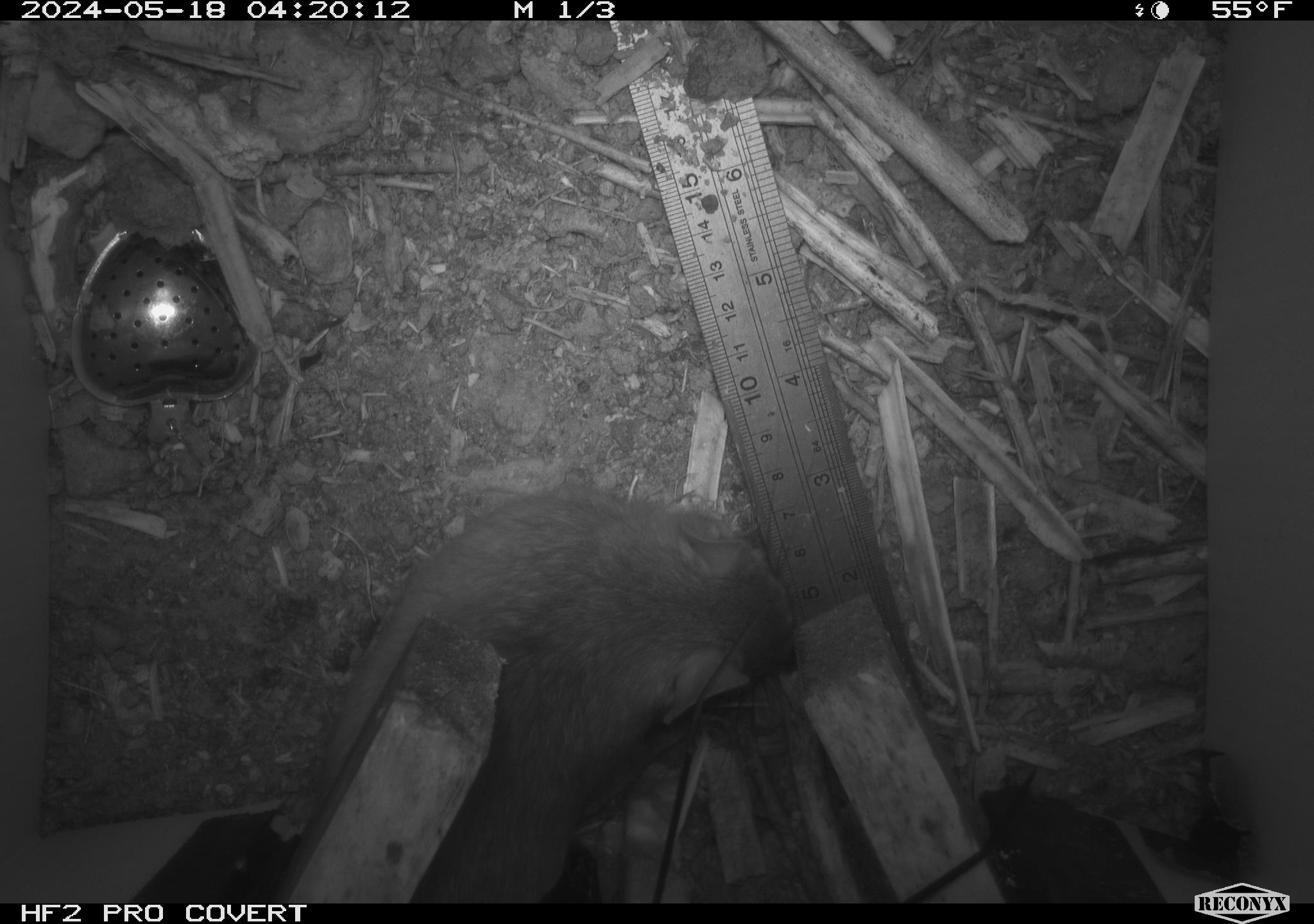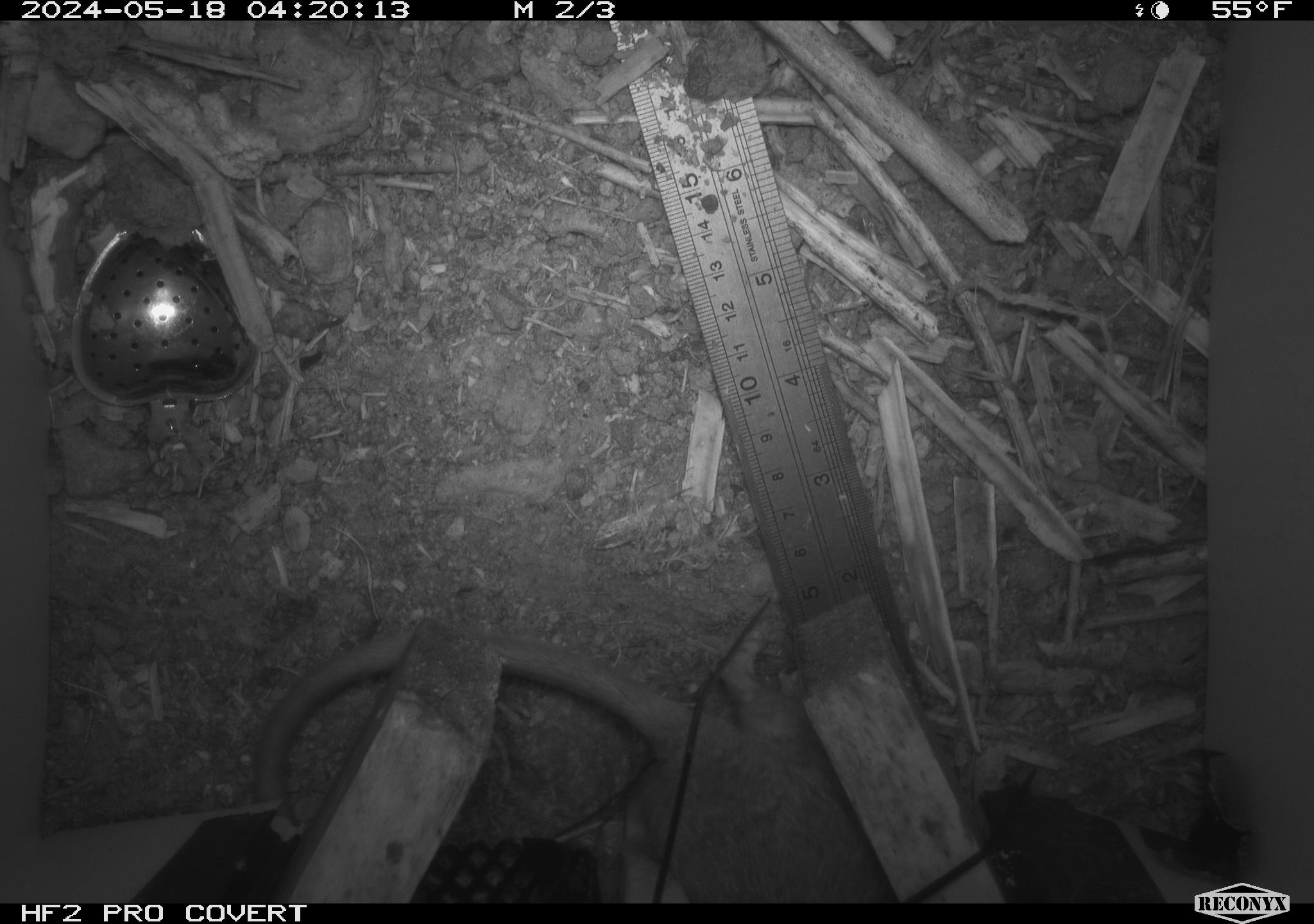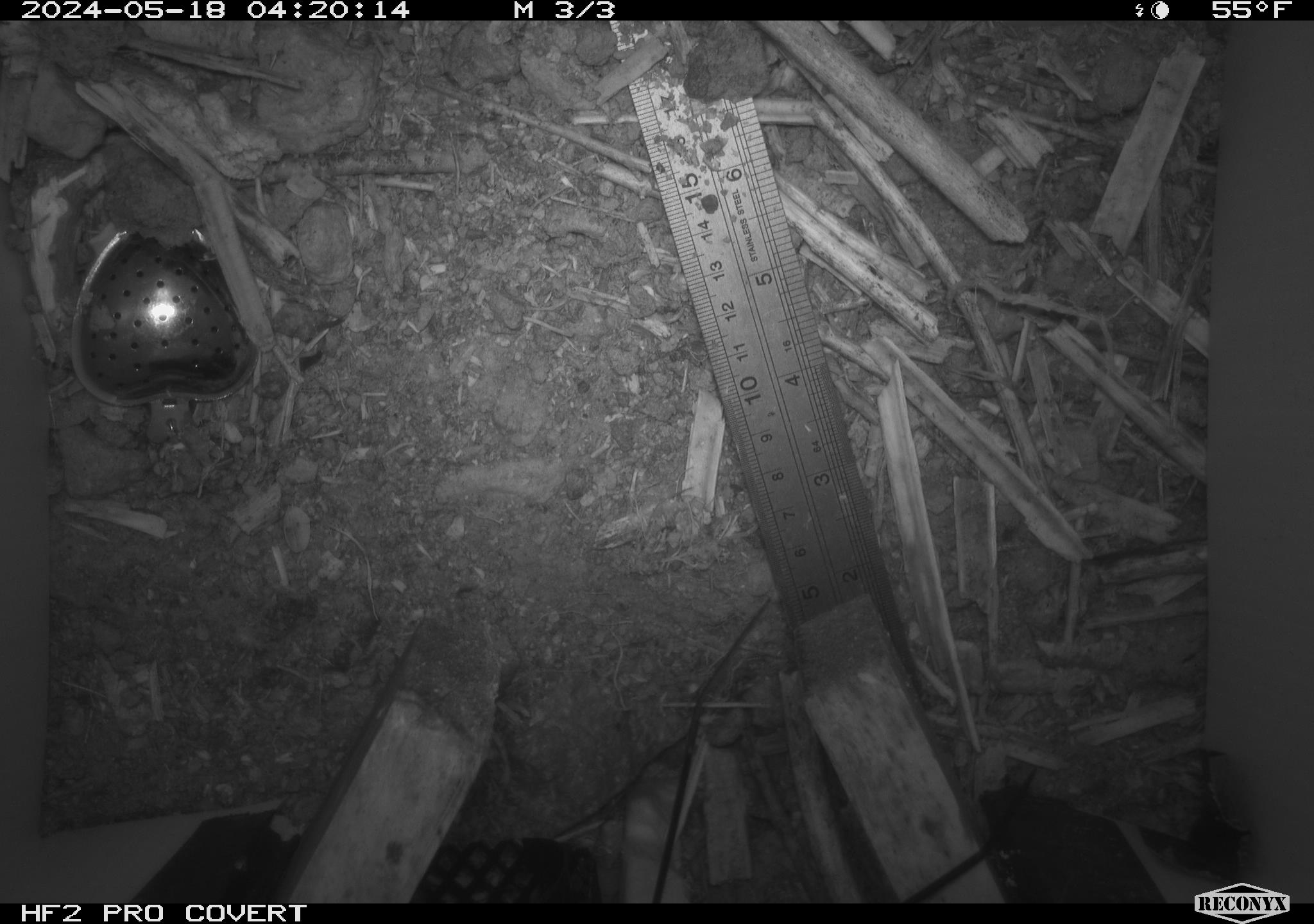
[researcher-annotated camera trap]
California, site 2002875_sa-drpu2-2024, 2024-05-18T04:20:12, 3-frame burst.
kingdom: Animalia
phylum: Chordata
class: Mammalia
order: Rodentia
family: Cricetidae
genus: Neotoma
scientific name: Neotoma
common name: pack rat or woodrat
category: neotoma species